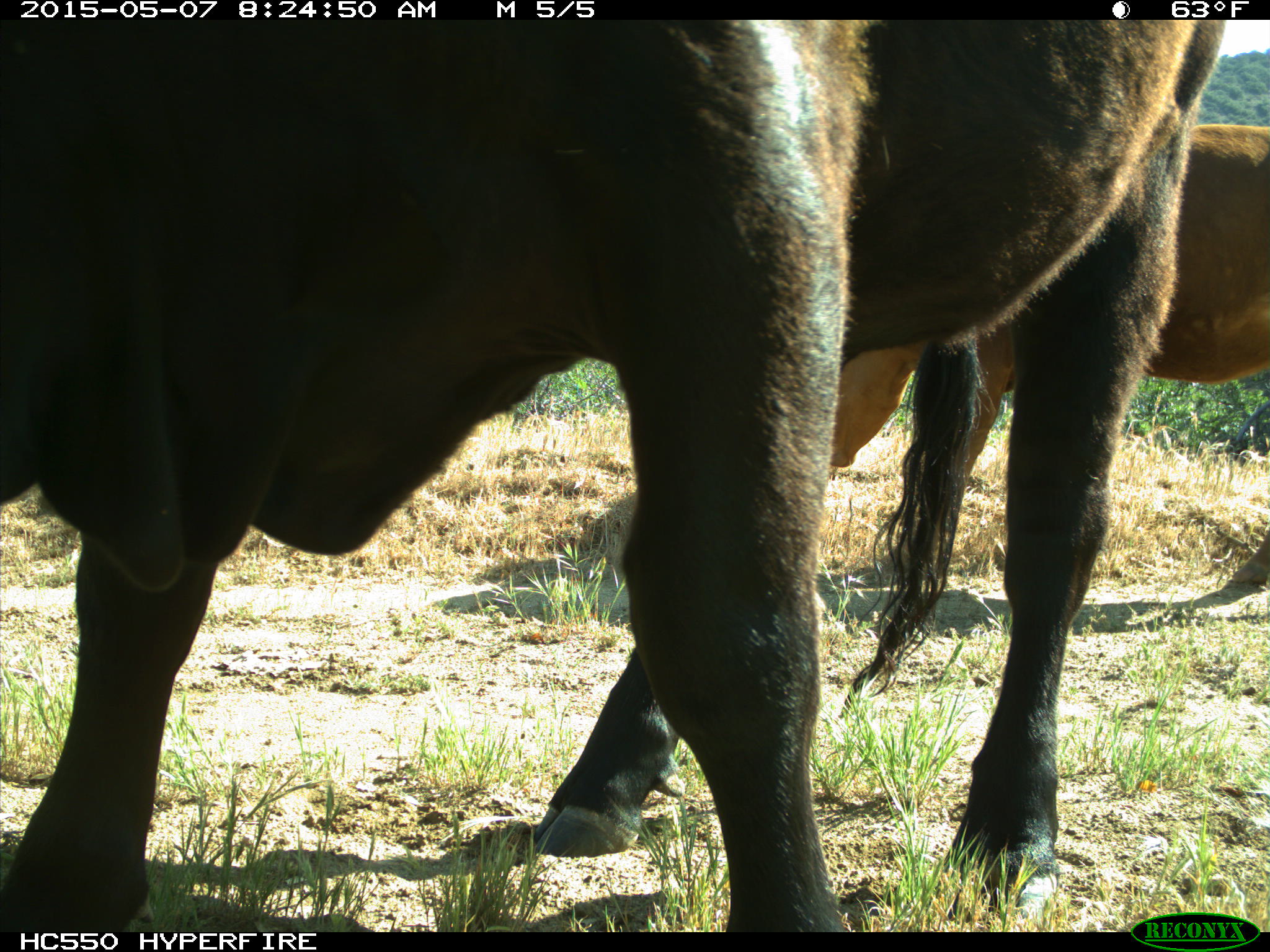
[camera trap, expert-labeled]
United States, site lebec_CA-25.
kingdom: Animalia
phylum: Chordata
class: Mammalia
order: Artiodactyla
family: Bovidae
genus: Bos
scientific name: Bos taurus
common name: domestic cow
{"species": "Bos taurus (domestic cow)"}